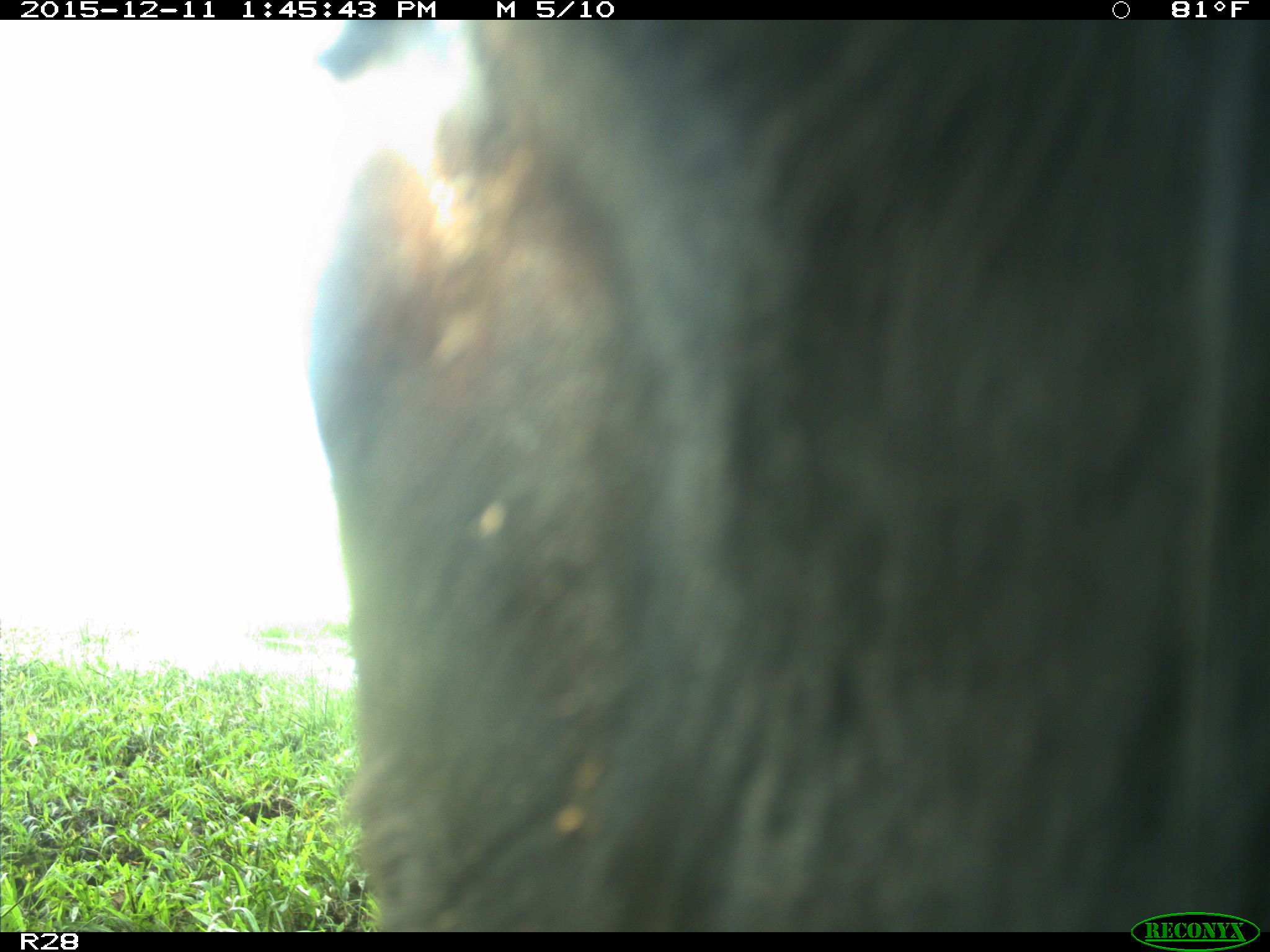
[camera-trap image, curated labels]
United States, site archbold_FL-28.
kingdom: Animalia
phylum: Chordata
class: Mammalia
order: Artiodactyla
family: Bovidae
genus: Bos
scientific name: Bos taurus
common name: domestic cow